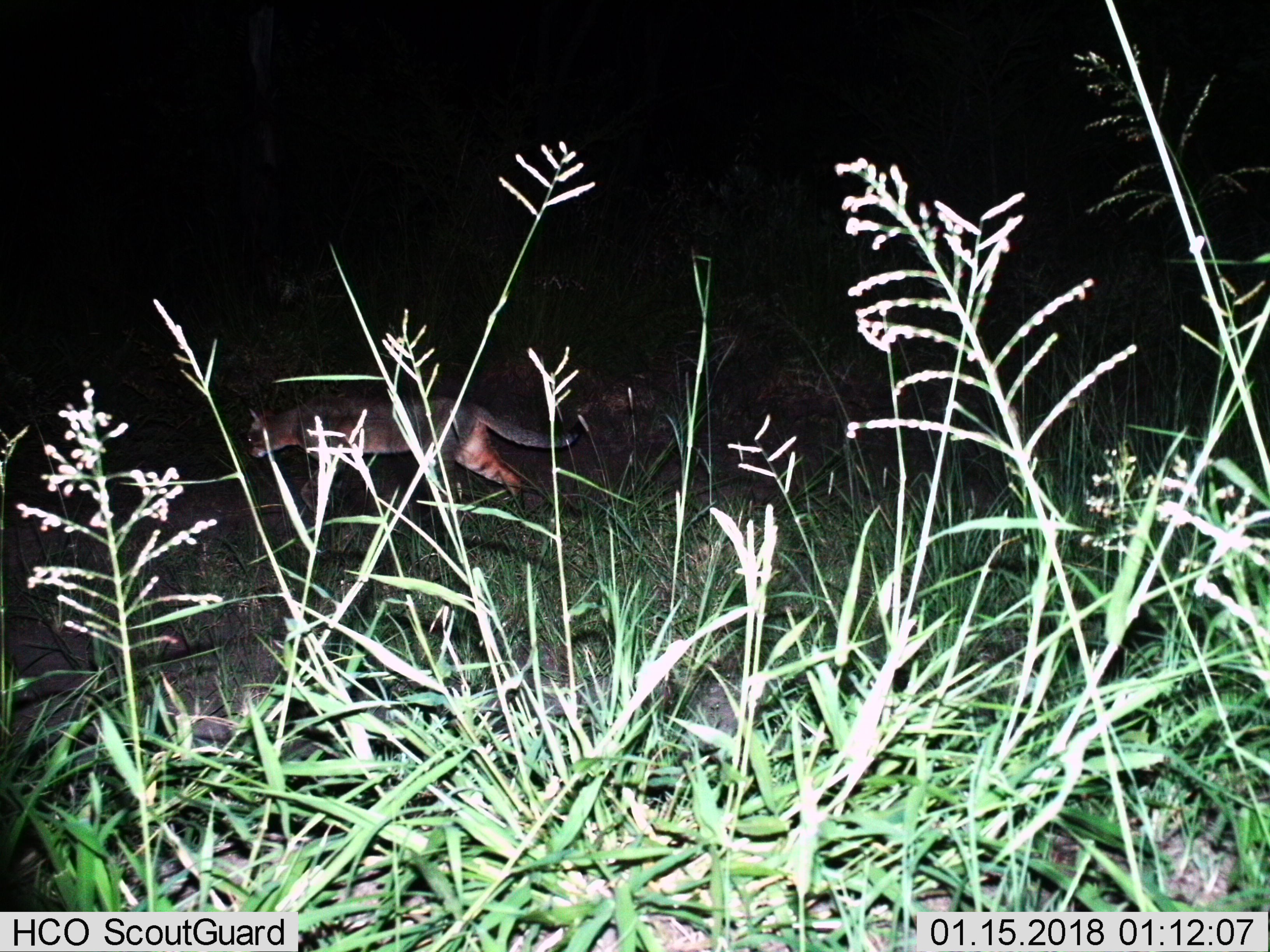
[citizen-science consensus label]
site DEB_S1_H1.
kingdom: Animalia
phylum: Chordata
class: Mammalia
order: Carnivora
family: Felidae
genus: Felis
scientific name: Felis lybica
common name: african wild cat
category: africanwildcat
Africanwildcat (african wild cat) (Felis lybica), count 1. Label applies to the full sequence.